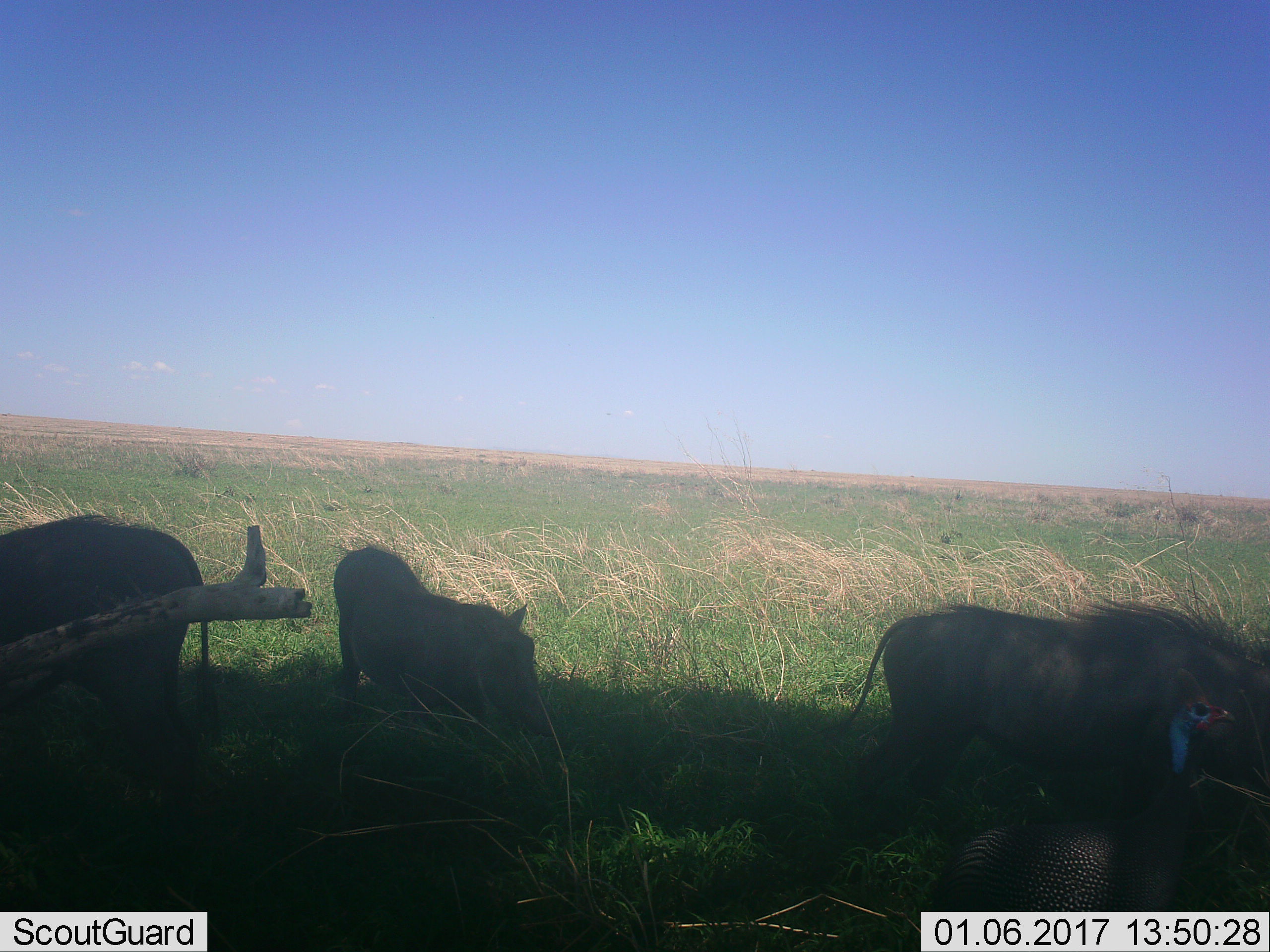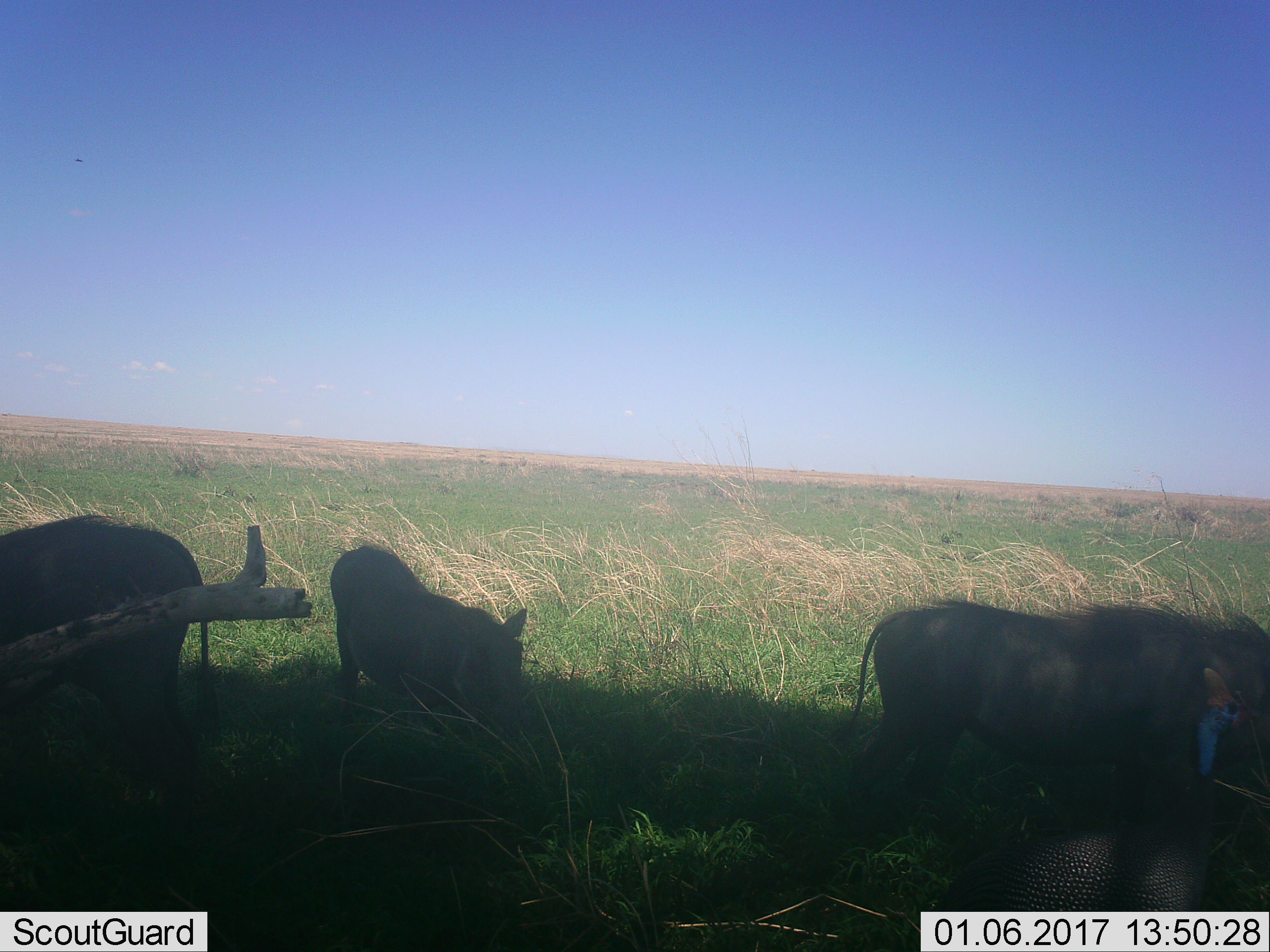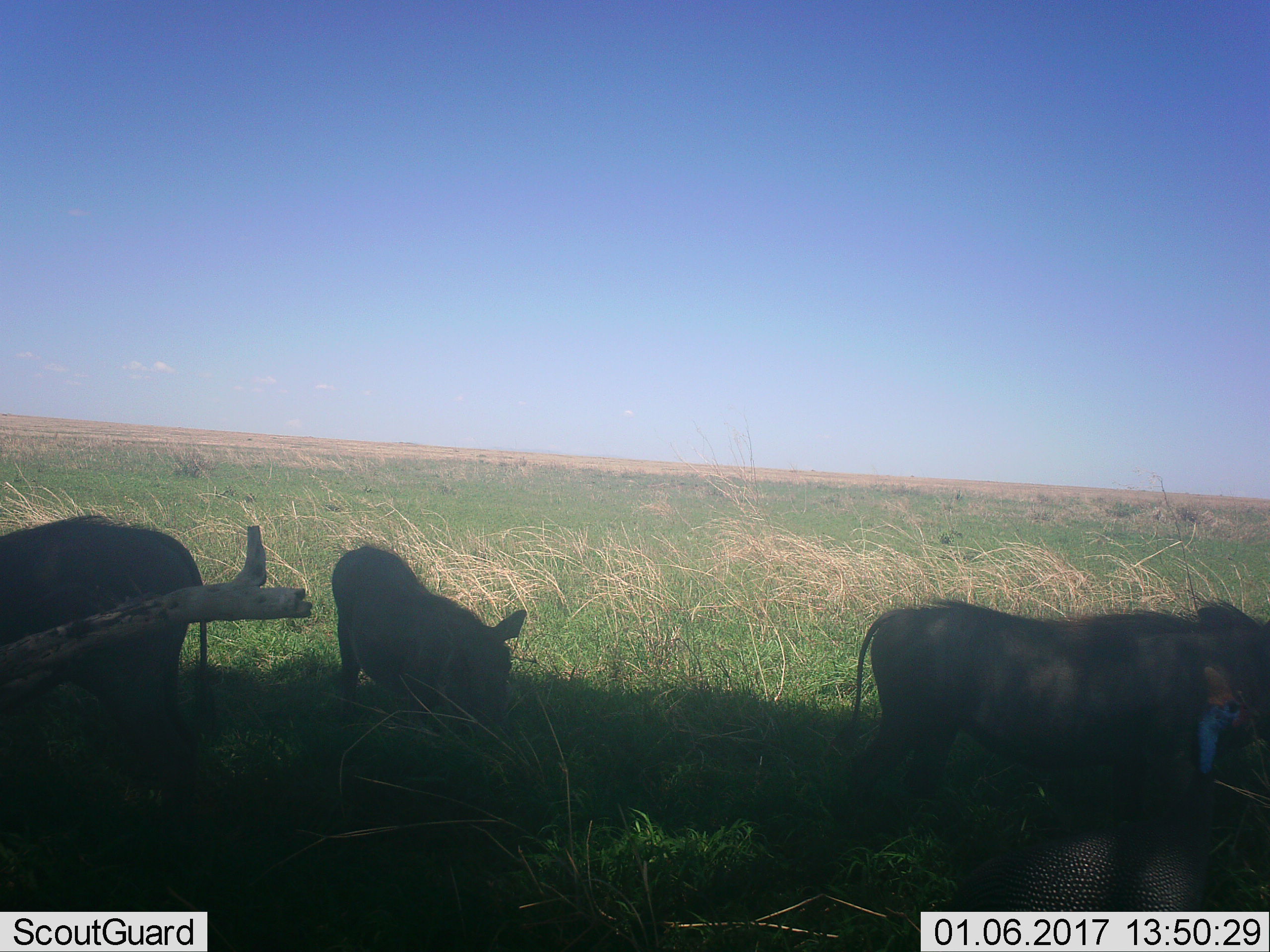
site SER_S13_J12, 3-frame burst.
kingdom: Animalia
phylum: Chordata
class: Aves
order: Galliformes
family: Numididae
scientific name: Numididae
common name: guineafowl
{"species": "guineafowl (Numididae)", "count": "1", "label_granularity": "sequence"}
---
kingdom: Animalia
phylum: Chordata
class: Mammalia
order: Artiodactyla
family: Suidae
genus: Phacochoerus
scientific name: Phacochoerus africanus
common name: warthog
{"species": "warthog (Phacochoerus africanus)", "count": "3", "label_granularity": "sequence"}